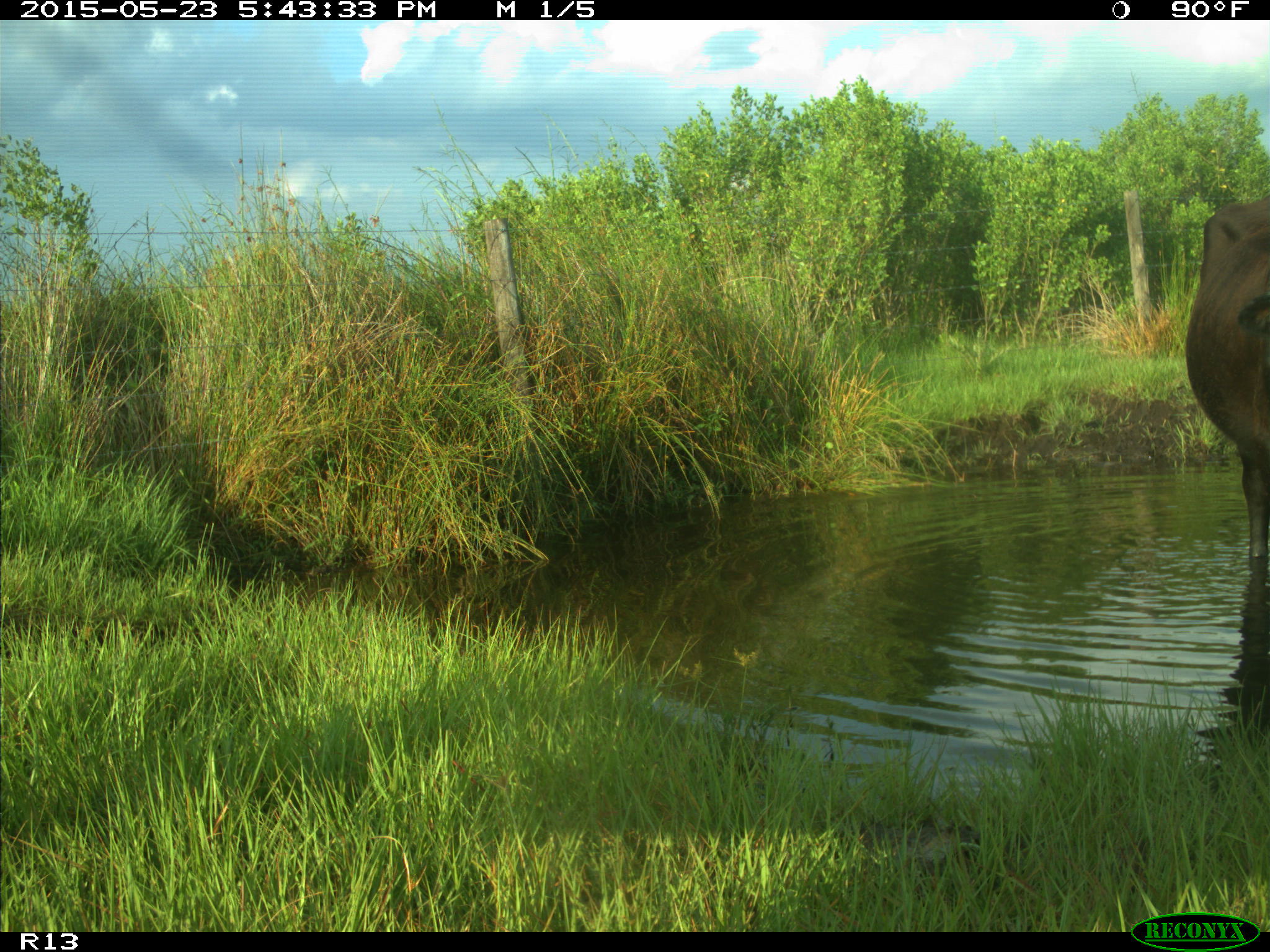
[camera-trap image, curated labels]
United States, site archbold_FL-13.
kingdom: Animalia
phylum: Chordata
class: Mammalia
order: Artiodactyla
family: Bovidae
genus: Bos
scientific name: Bos taurus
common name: domestic cow